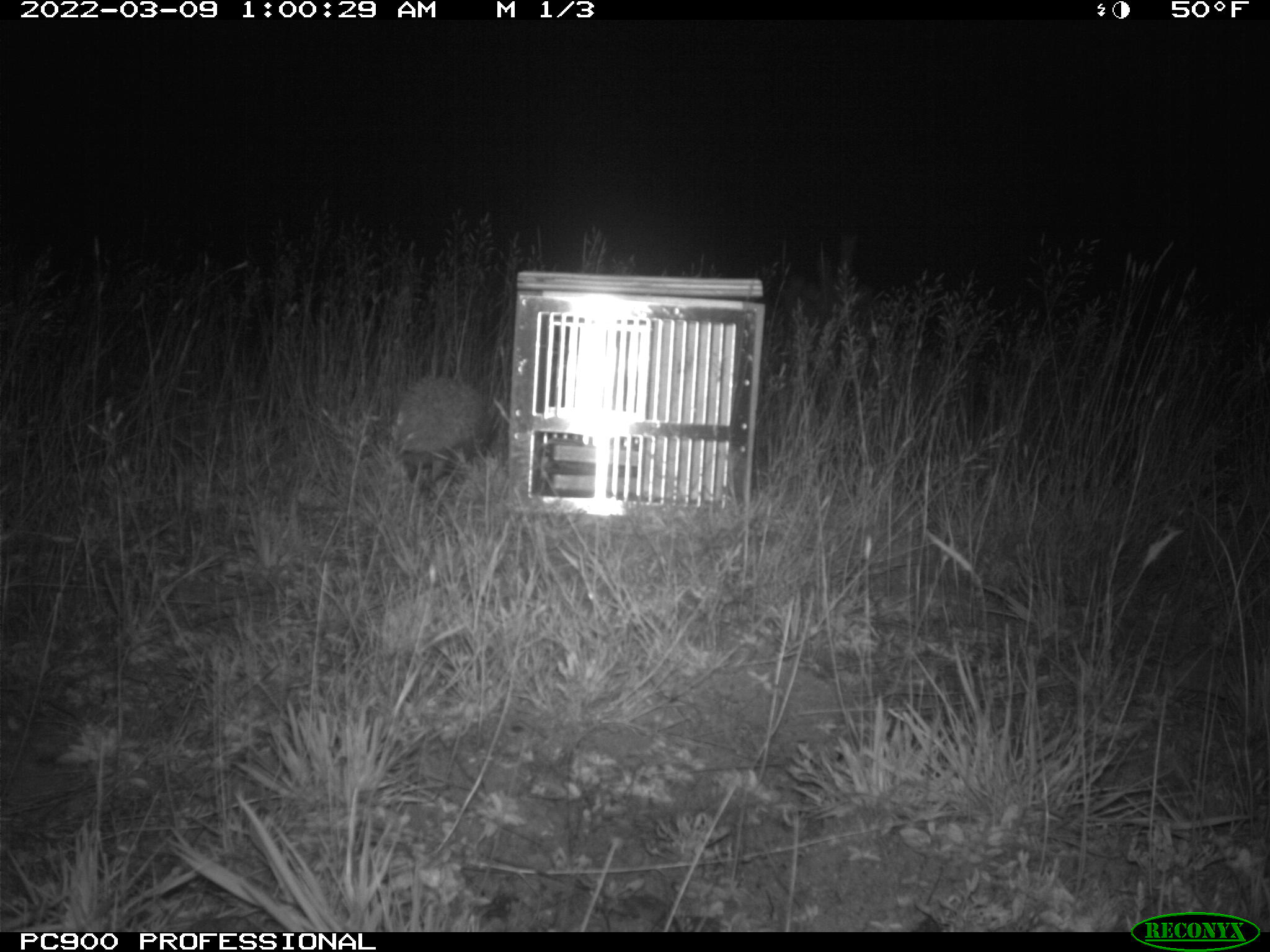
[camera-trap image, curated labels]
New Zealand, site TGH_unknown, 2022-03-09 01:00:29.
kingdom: Animalia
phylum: Chordata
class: Mammalia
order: Eulipotyphla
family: Erinaceidae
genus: Erinaceus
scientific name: Erinaceus europaeus europaeus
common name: european hedgehog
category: hedgehog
Hedgehog (european hedgehog) (Erinaceus europaeus europaeus).